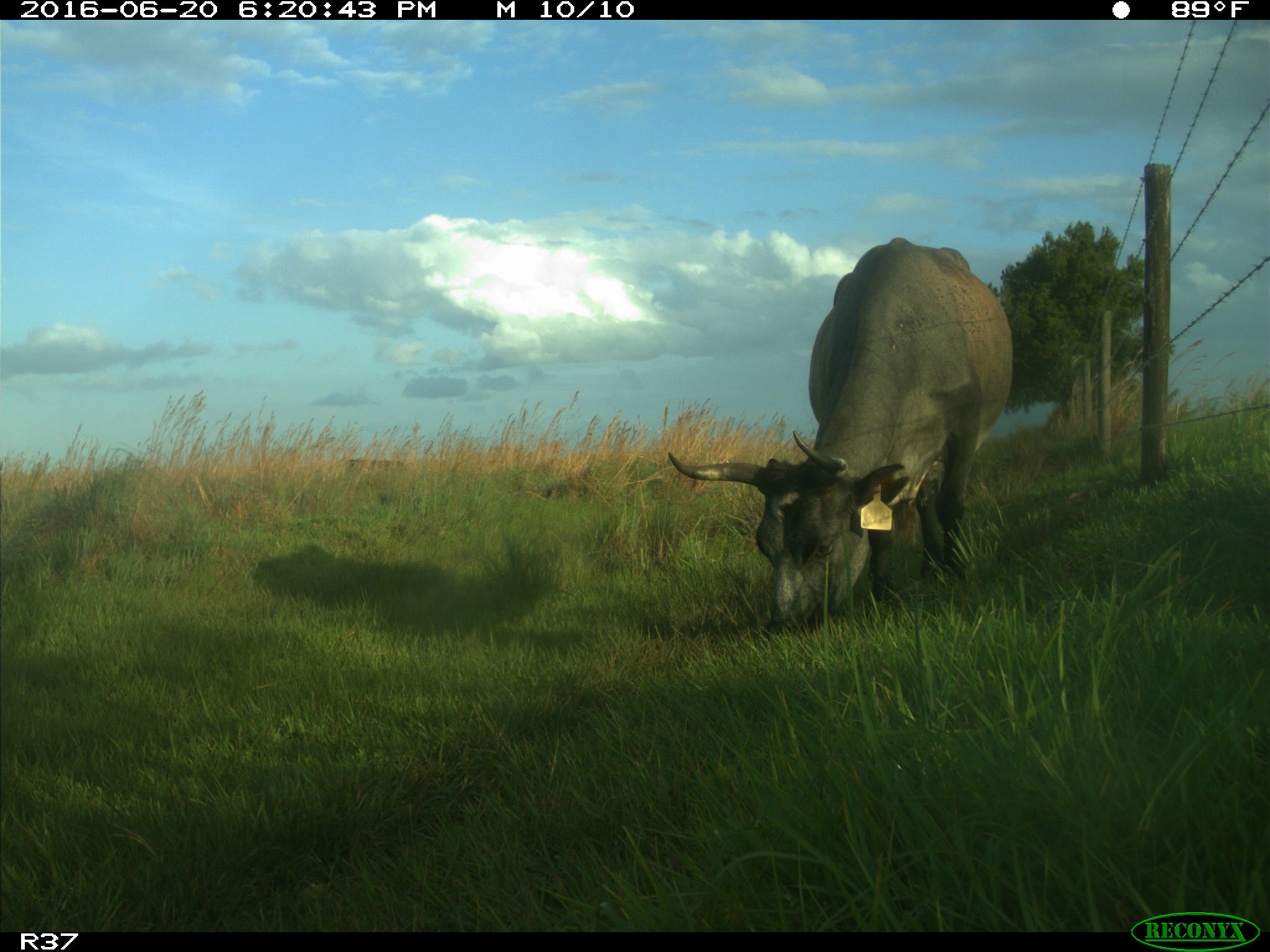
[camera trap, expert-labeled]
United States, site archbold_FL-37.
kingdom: Animalia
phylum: Chordata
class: Mammalia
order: Artiodactyla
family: Bovidae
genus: Bos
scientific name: Bos taurus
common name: domestic cow